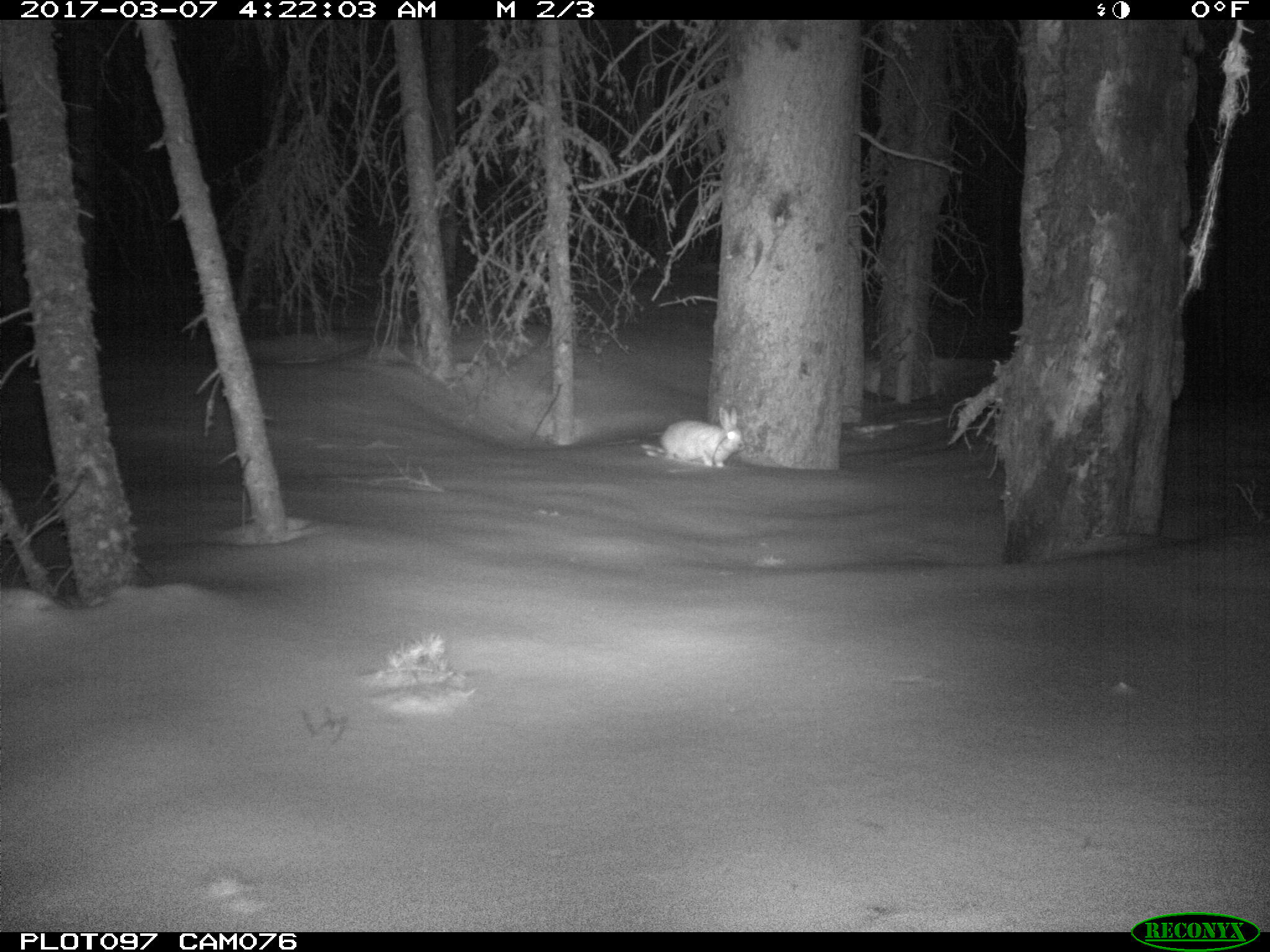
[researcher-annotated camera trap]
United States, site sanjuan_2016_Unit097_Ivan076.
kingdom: Animalia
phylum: Chordata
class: Mammalia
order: Lagomorpha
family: Leporidae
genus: Lepus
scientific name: Lepus americanus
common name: snowshoe hare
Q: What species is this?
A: Lepus americanus (snowshoe hare).